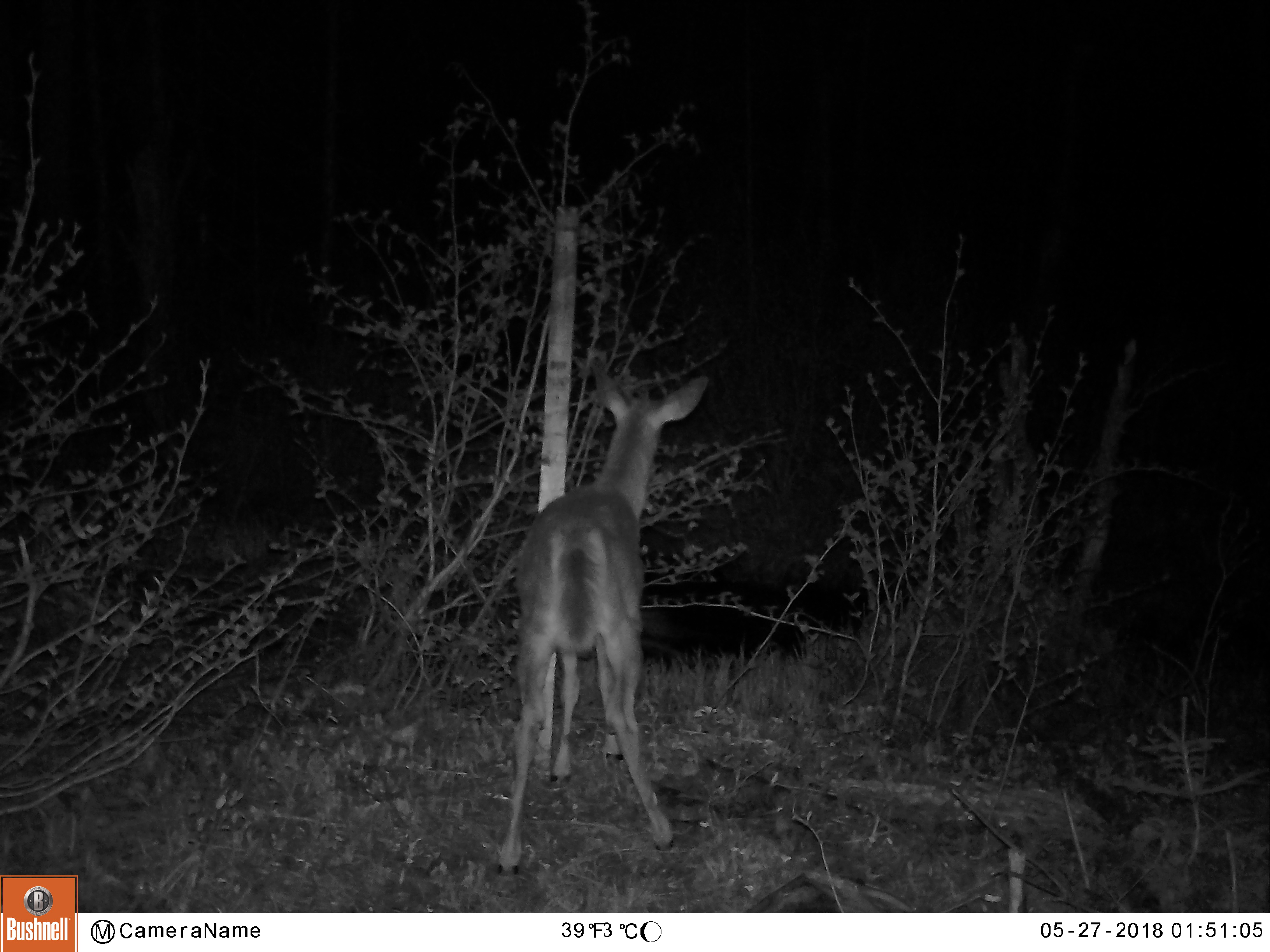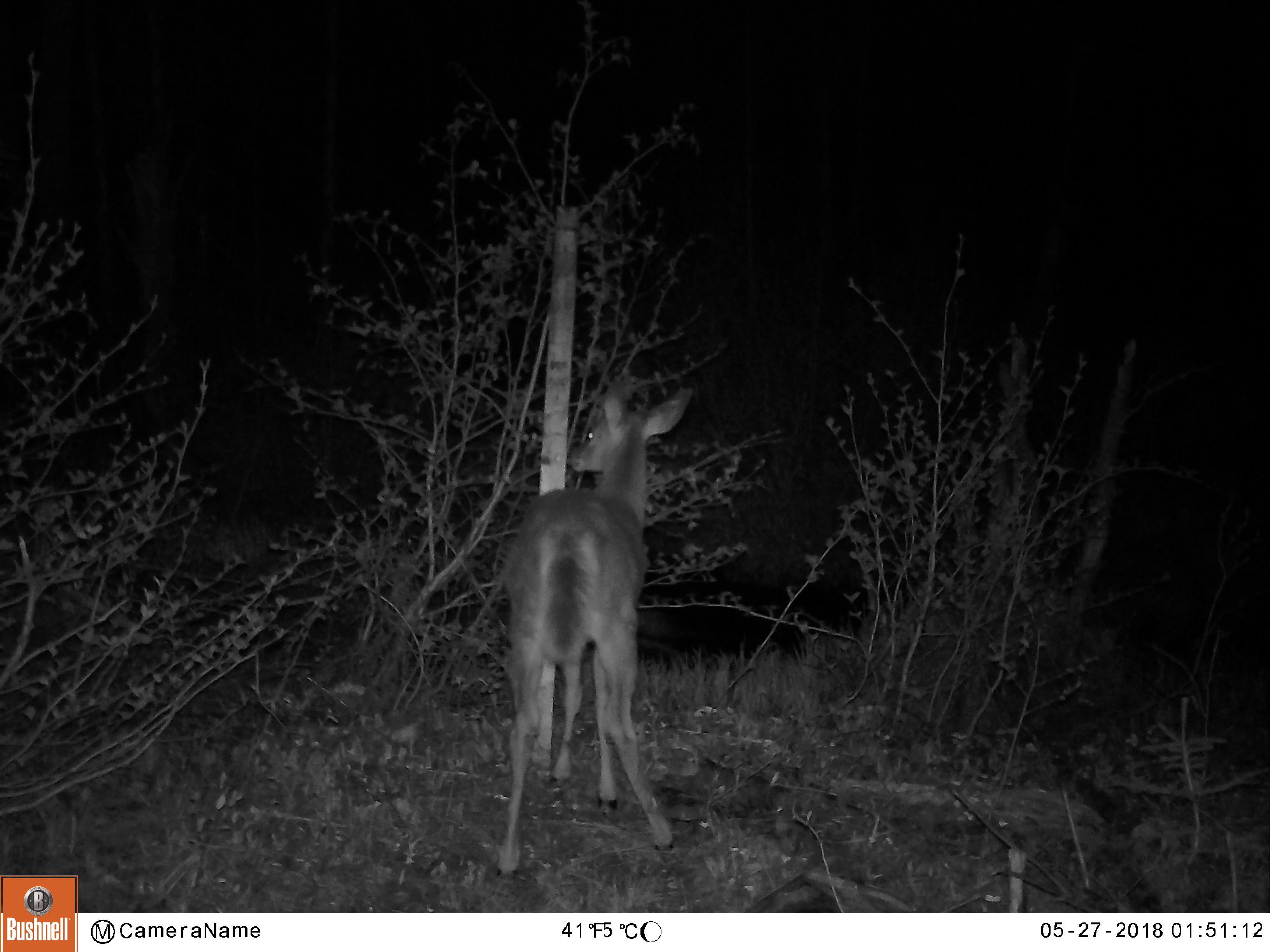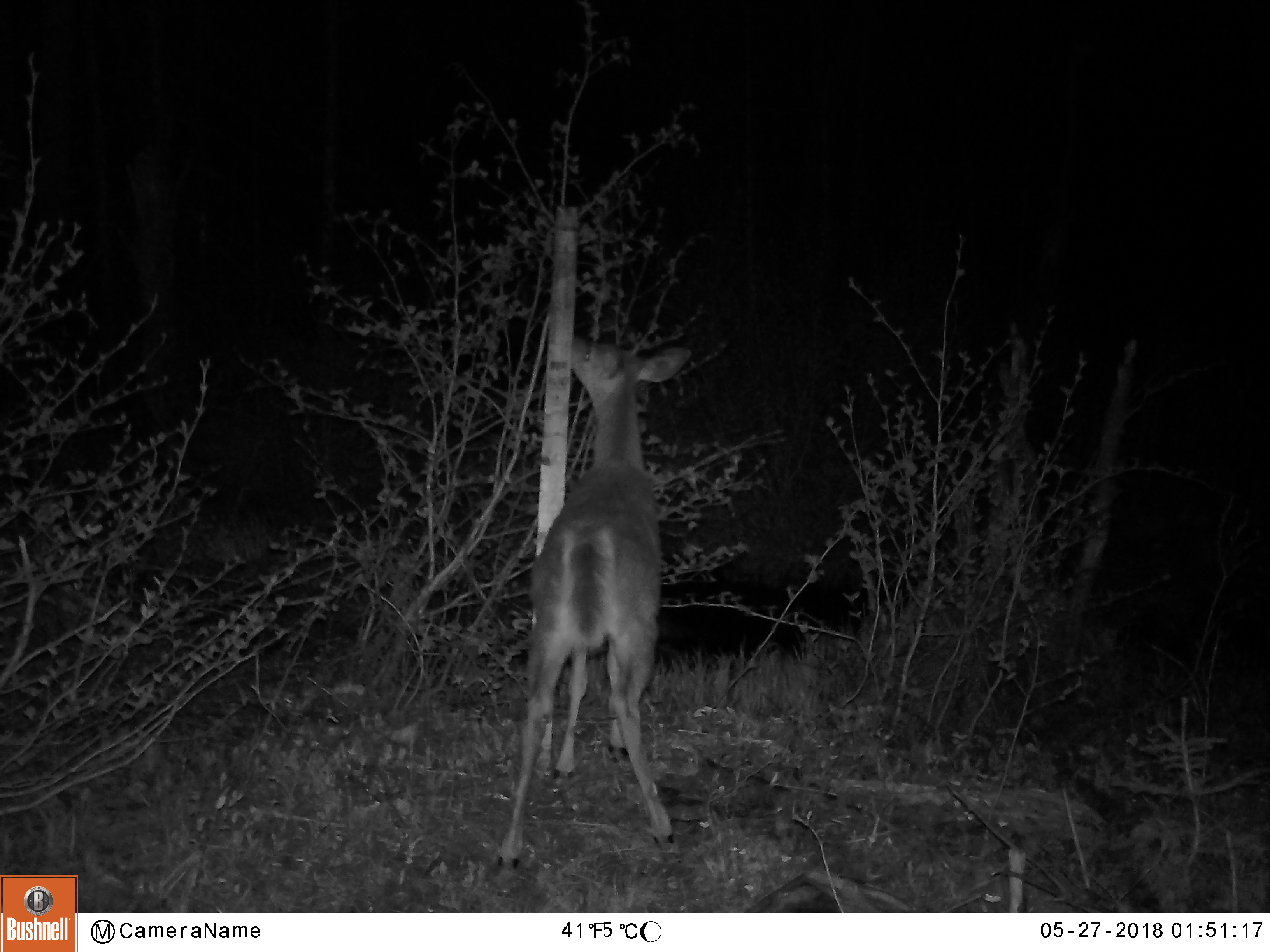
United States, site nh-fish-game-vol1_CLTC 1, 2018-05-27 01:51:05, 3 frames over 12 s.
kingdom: Animalia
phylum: Chordata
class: Mammalia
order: Artiodactyla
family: Cervidae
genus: Odocoileus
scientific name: Odocoileus virginianus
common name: white-tailed deer